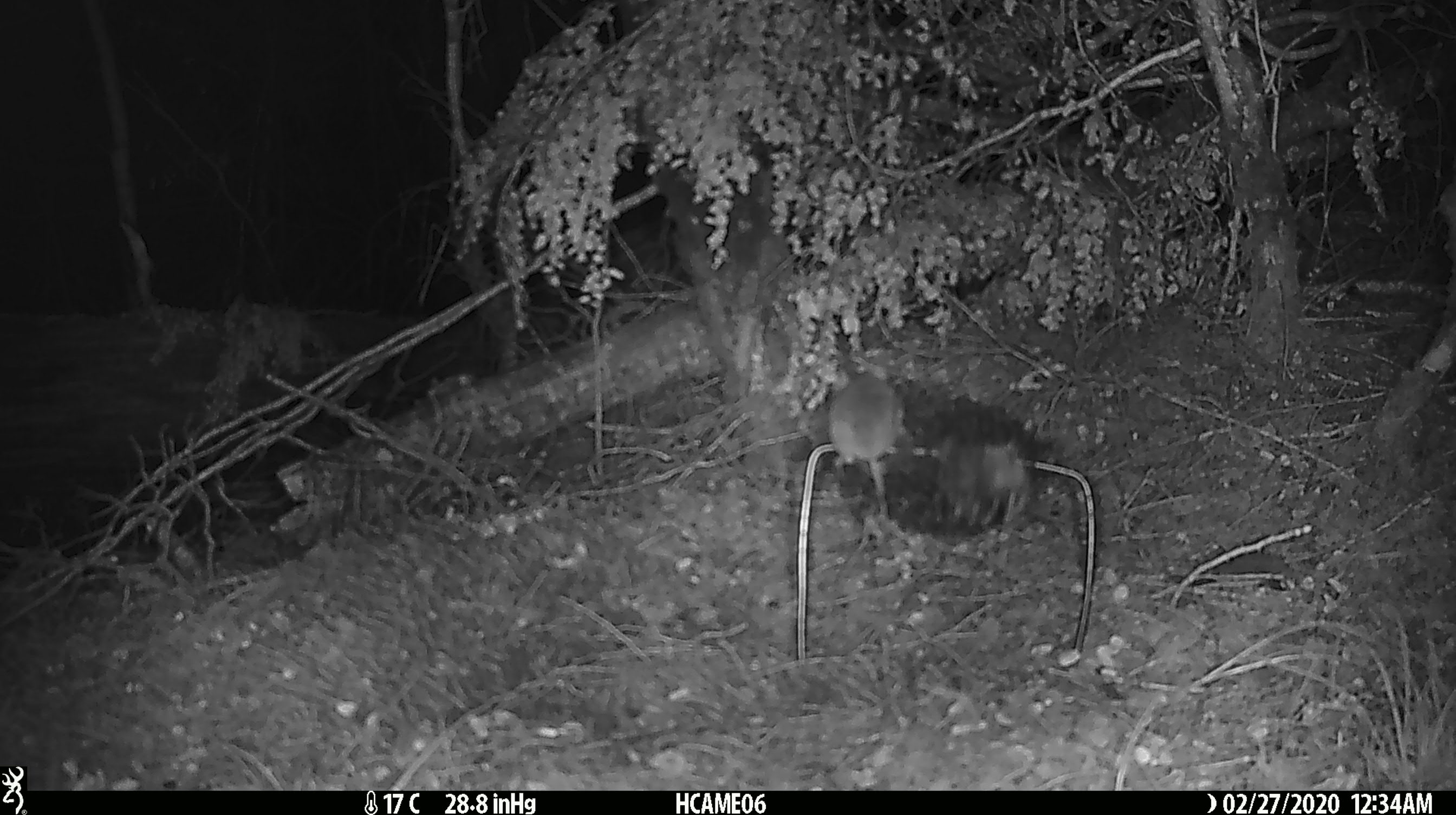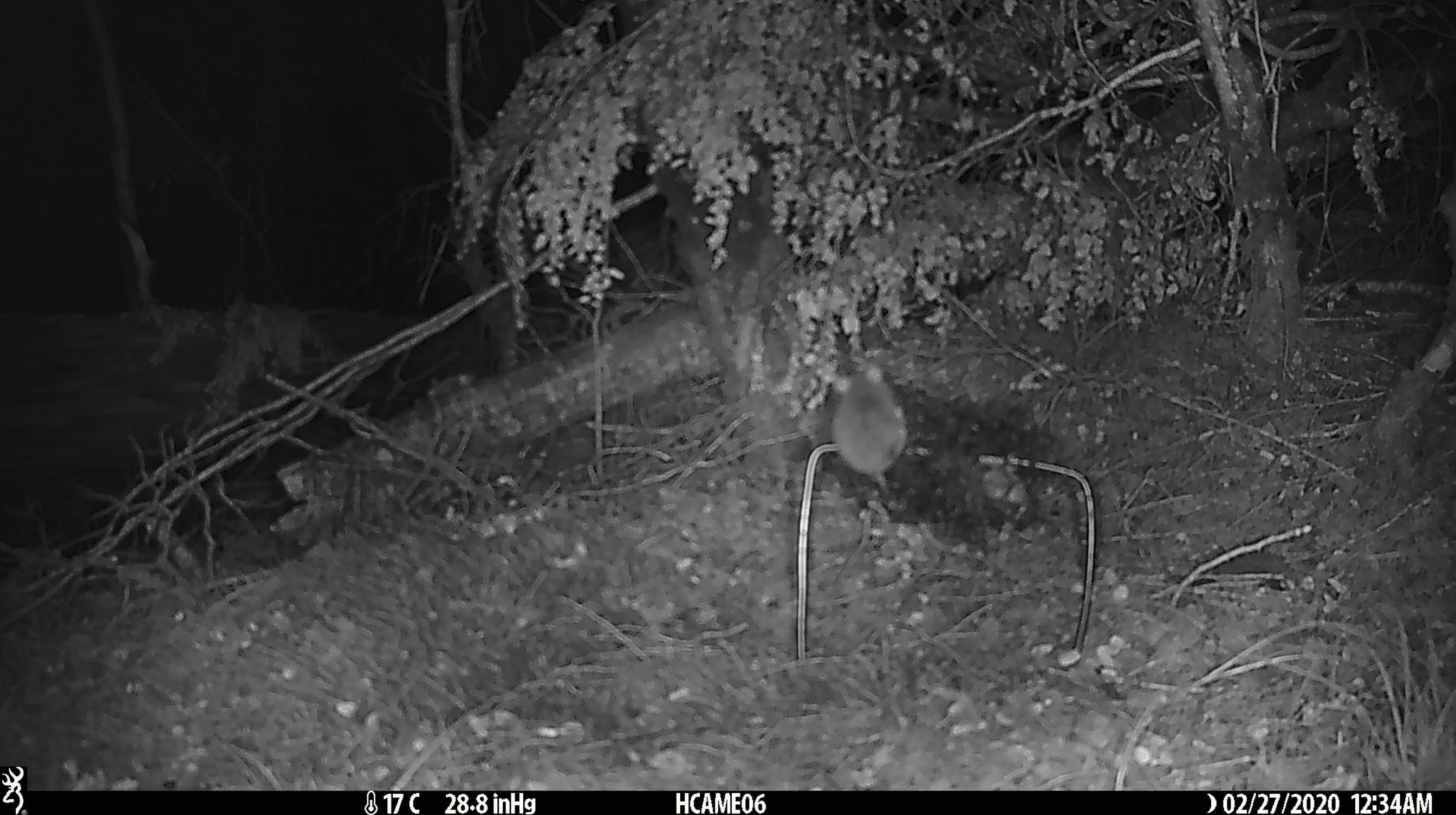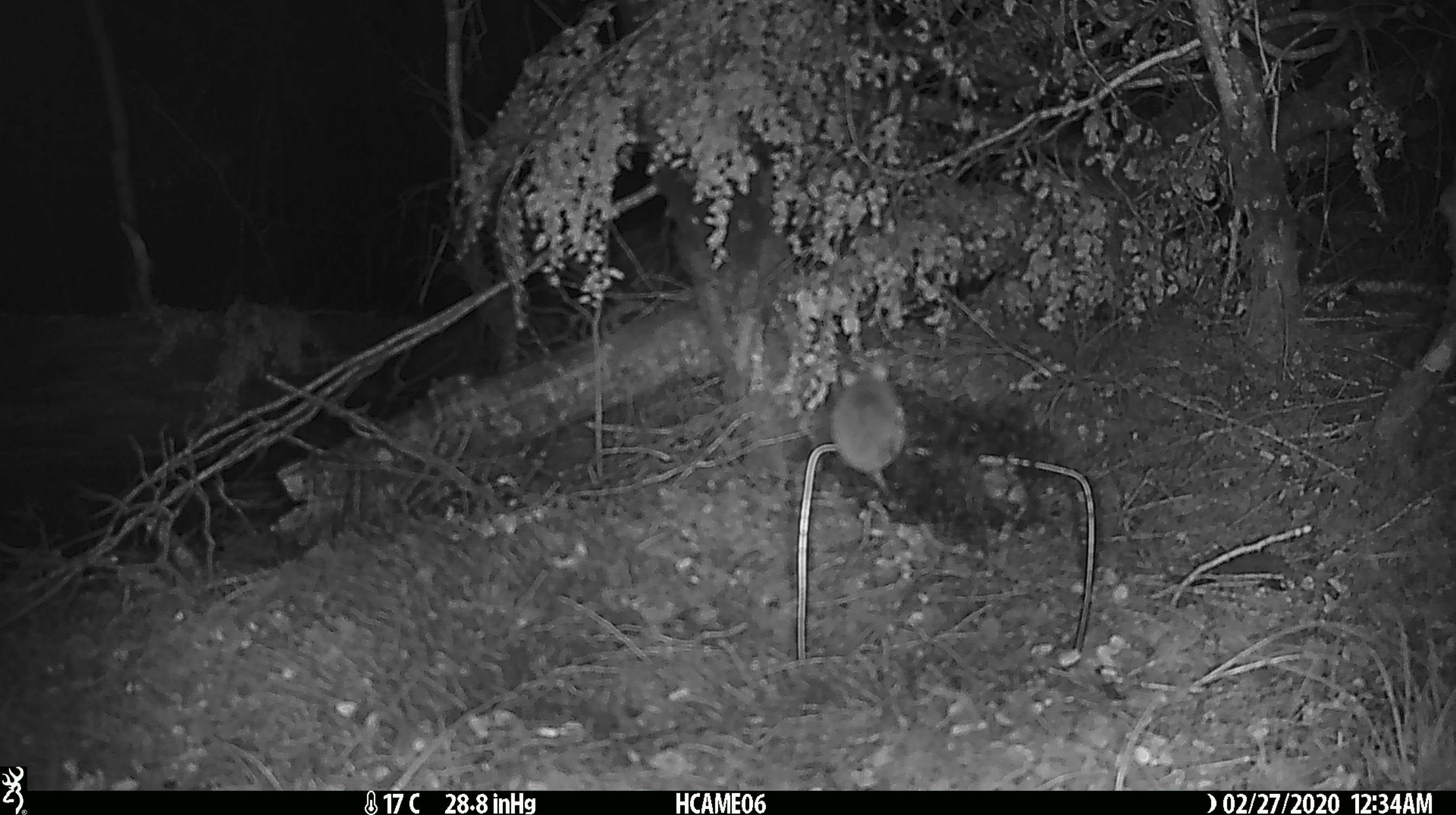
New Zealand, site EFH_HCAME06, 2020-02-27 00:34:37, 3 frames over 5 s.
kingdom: Animalia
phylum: Chordata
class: Mammalia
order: Rodentia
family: Muridae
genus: Mus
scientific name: Mus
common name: mouse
Mouse (Mus).